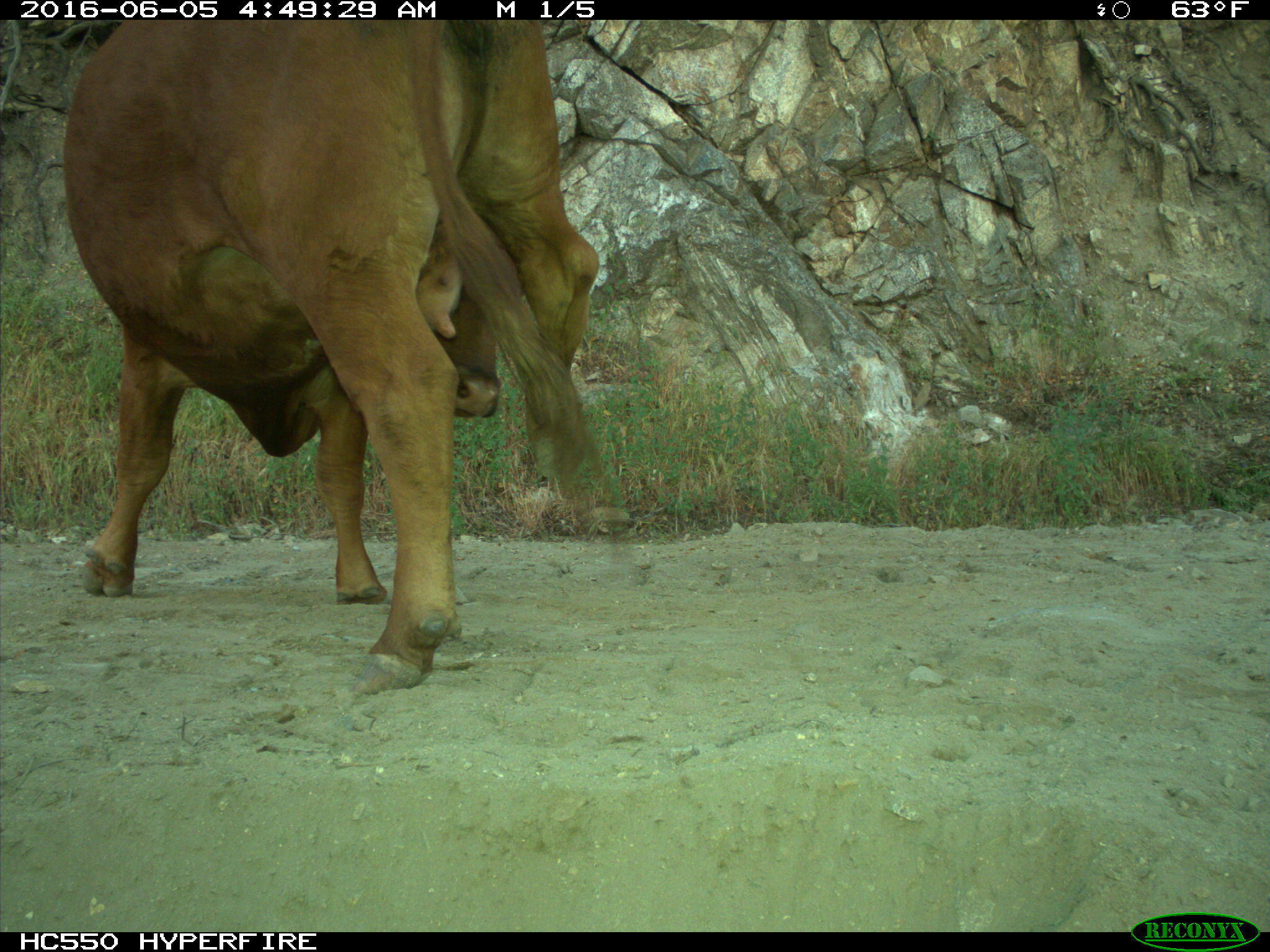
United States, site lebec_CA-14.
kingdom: Animalia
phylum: Chordata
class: Mammalia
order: Artiodactyla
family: Bovidae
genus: Bos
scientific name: Bos taurus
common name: domestic cow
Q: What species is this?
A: Bos taurus (domestic cow).